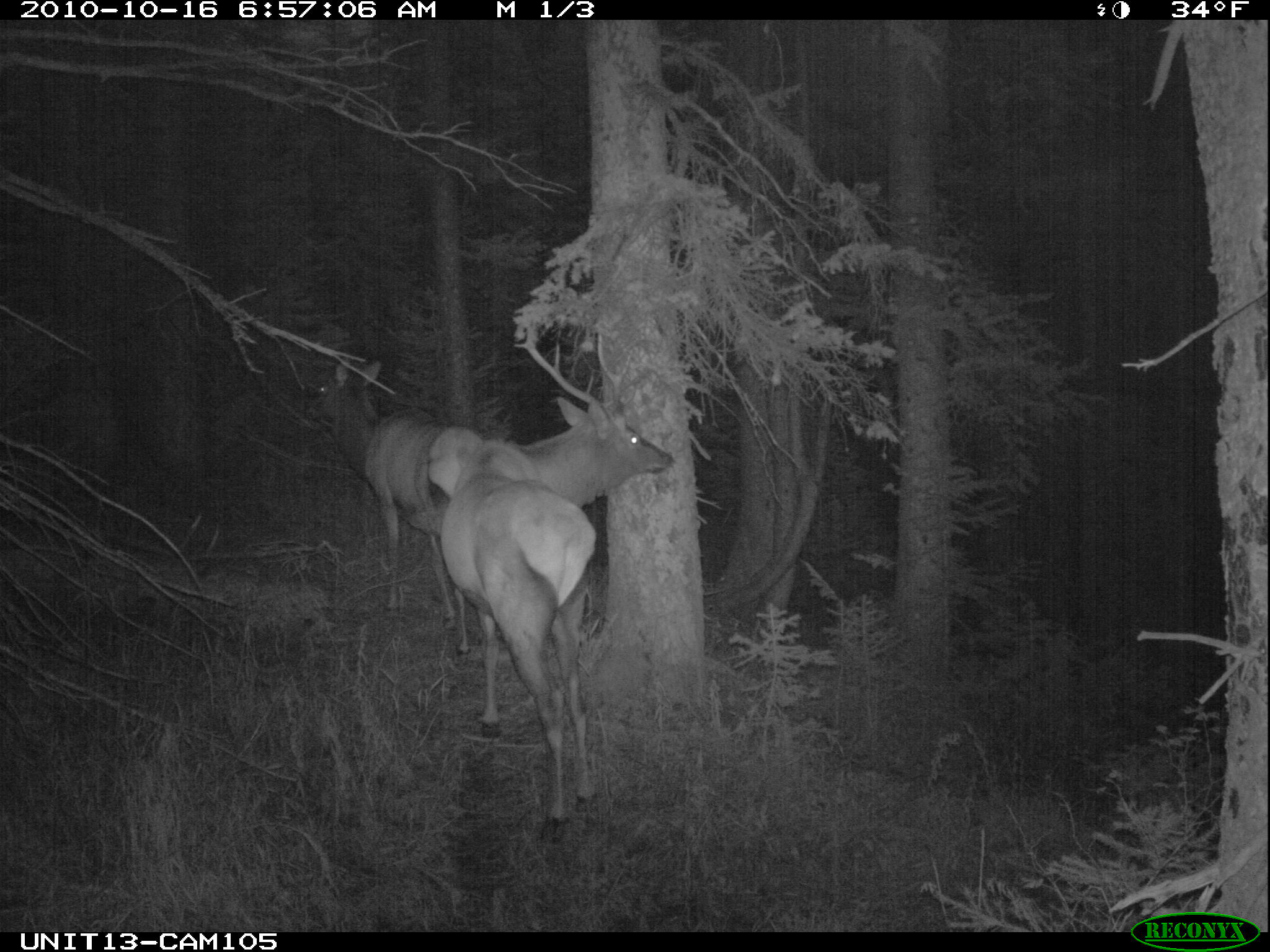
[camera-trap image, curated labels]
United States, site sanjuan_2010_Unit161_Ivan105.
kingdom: Animalia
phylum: Chordata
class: Mammalia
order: Artiodactyla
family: Cervidae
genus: Cervus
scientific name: Cervus elaphus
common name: red deer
Cervus elaphus (red deer).